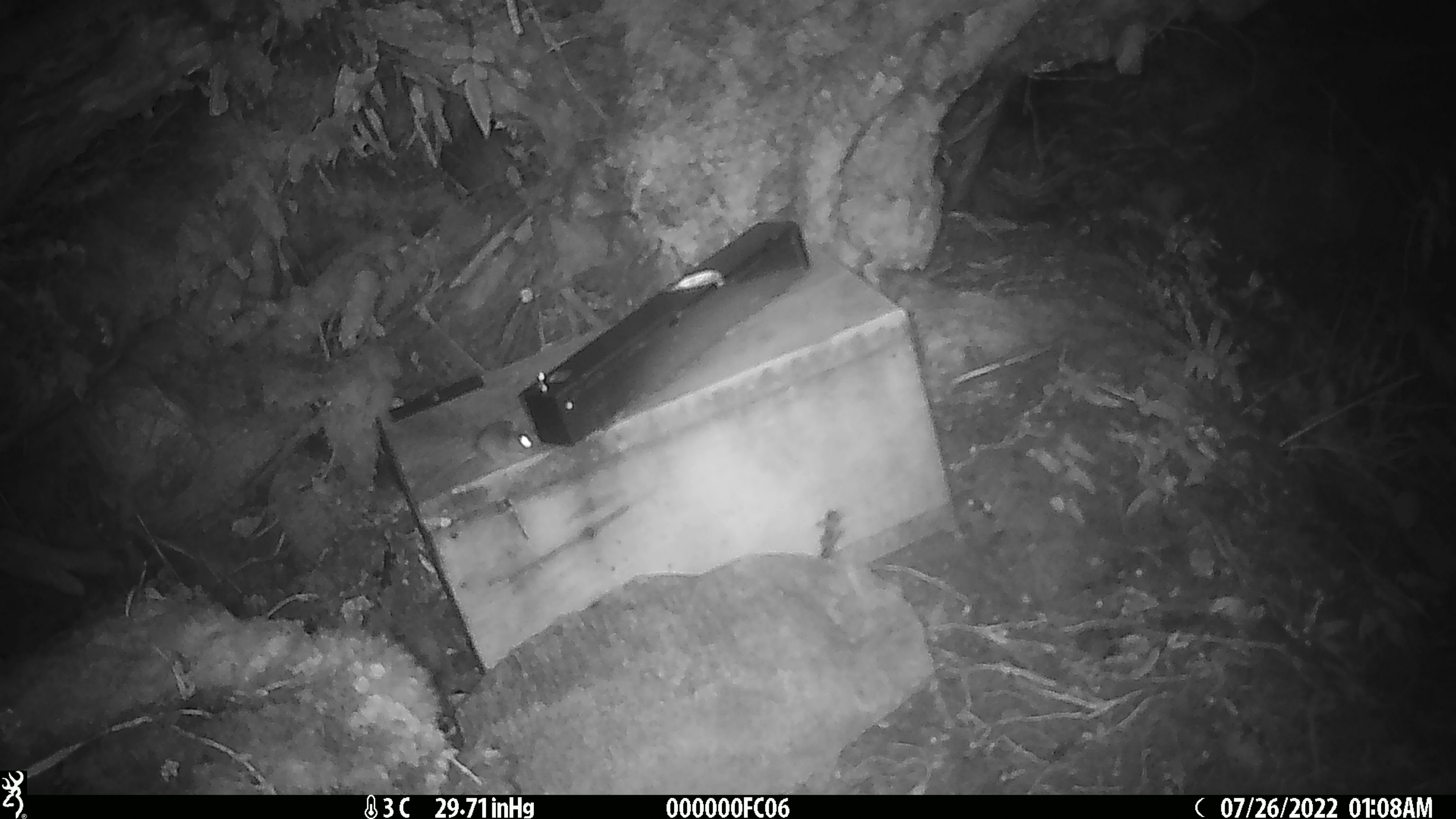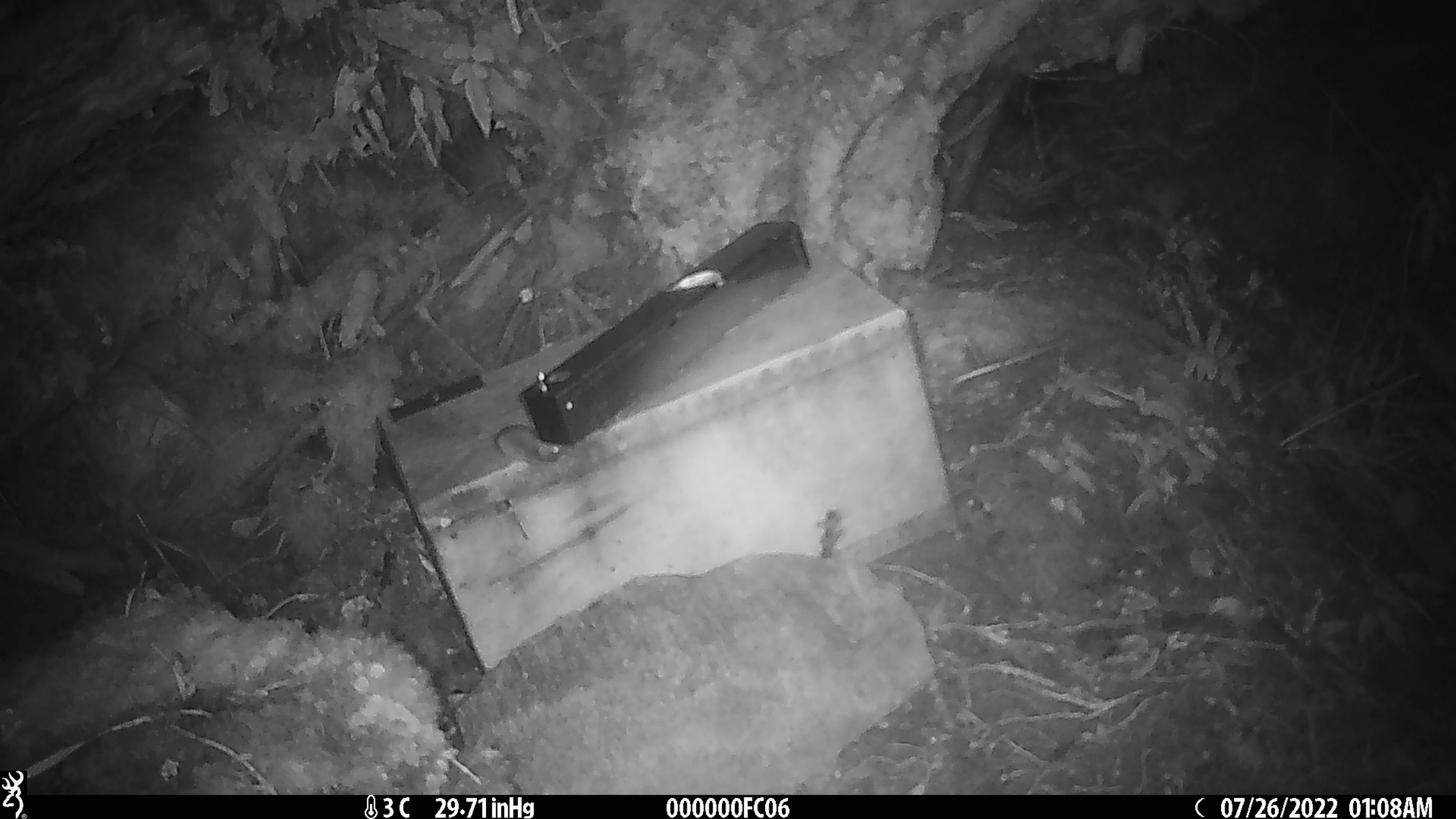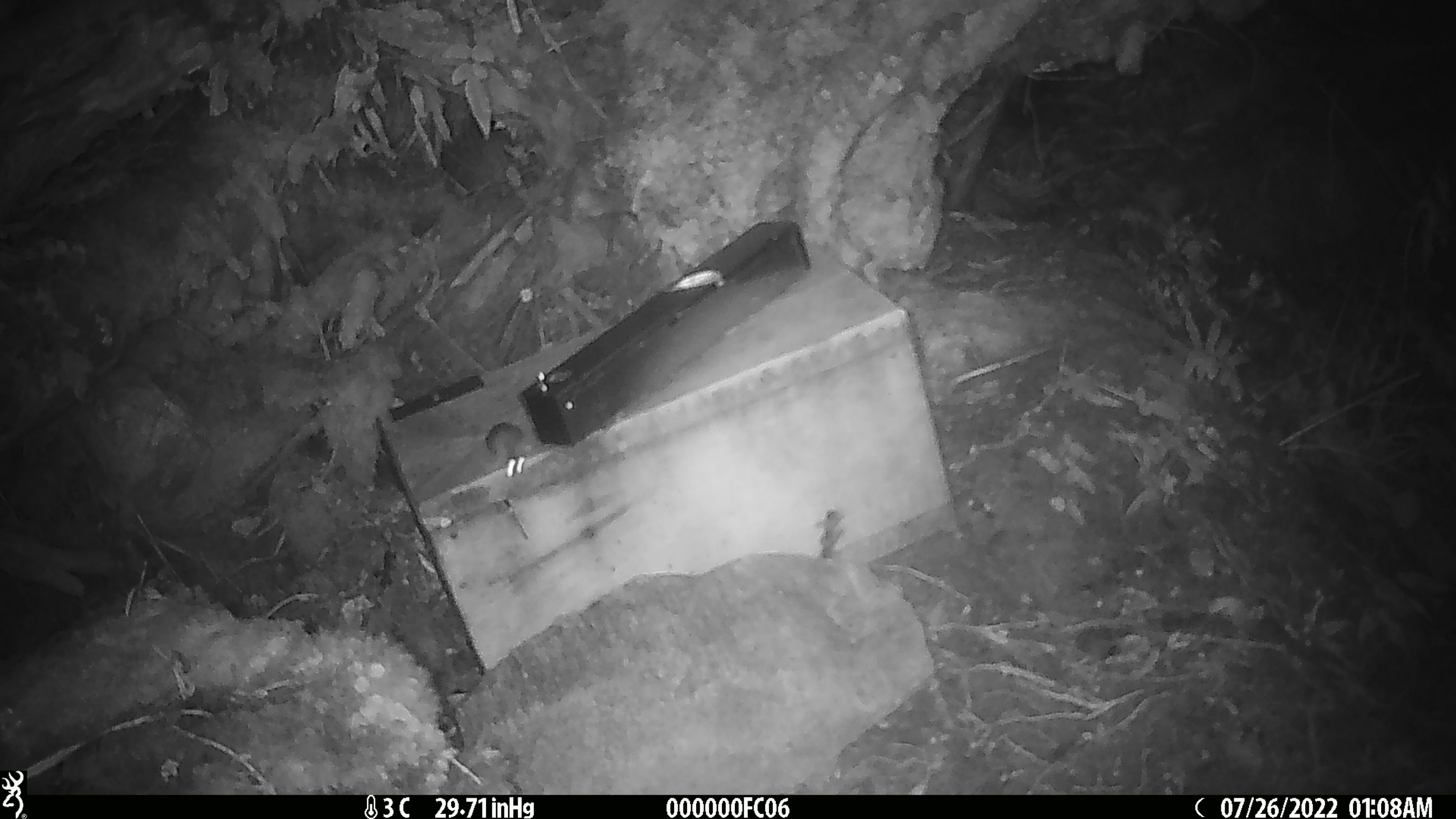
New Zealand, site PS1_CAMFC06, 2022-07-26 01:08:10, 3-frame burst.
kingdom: Animalia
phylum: Chordata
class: Mammalia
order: Rodentia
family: Muridae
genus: Mus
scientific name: Mus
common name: mouse